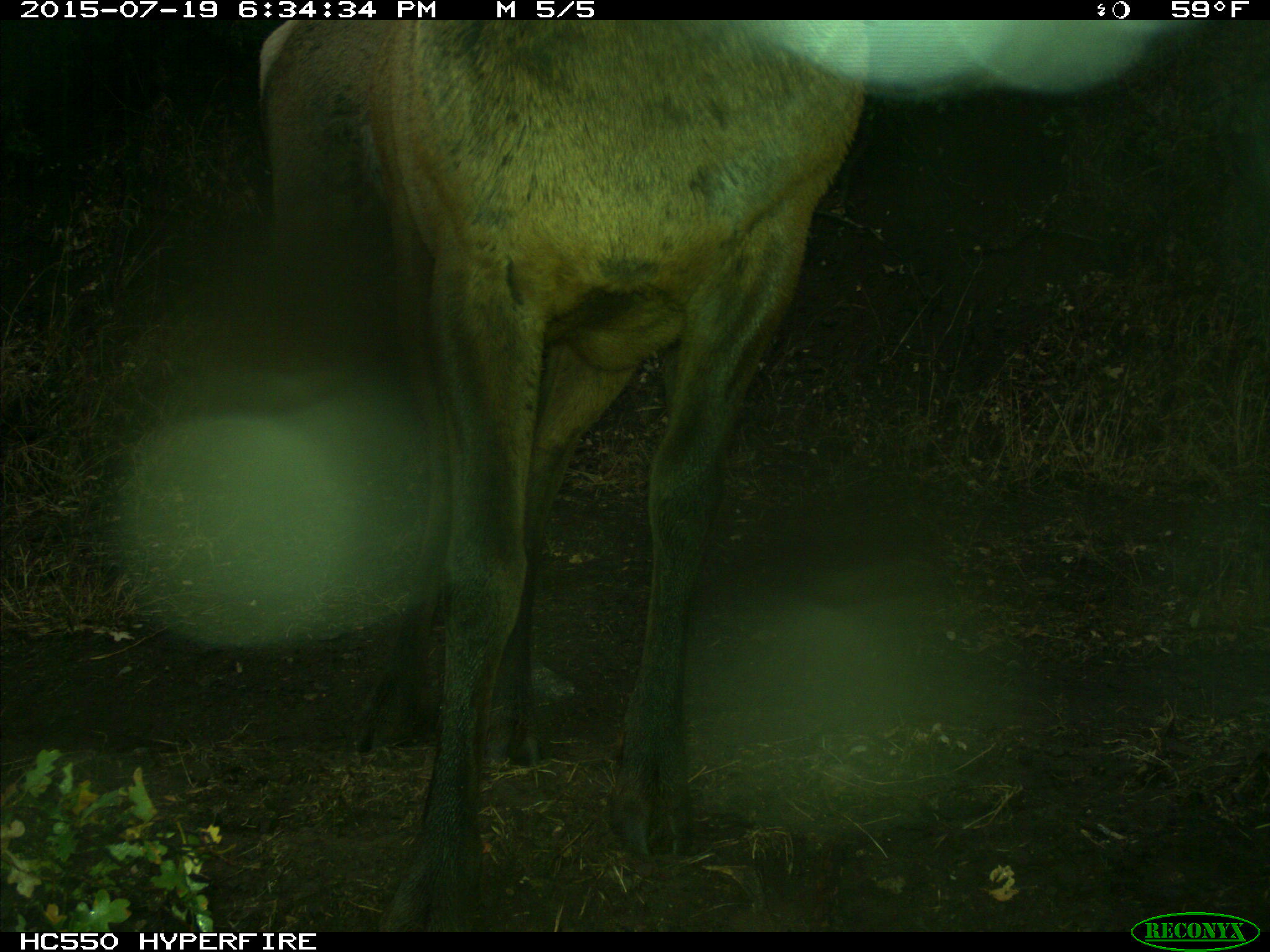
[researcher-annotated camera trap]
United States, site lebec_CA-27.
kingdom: Animalia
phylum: Chordata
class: Mammalia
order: Artiodactyla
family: Cervidae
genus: Cervus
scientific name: Cervus canadensis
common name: elk